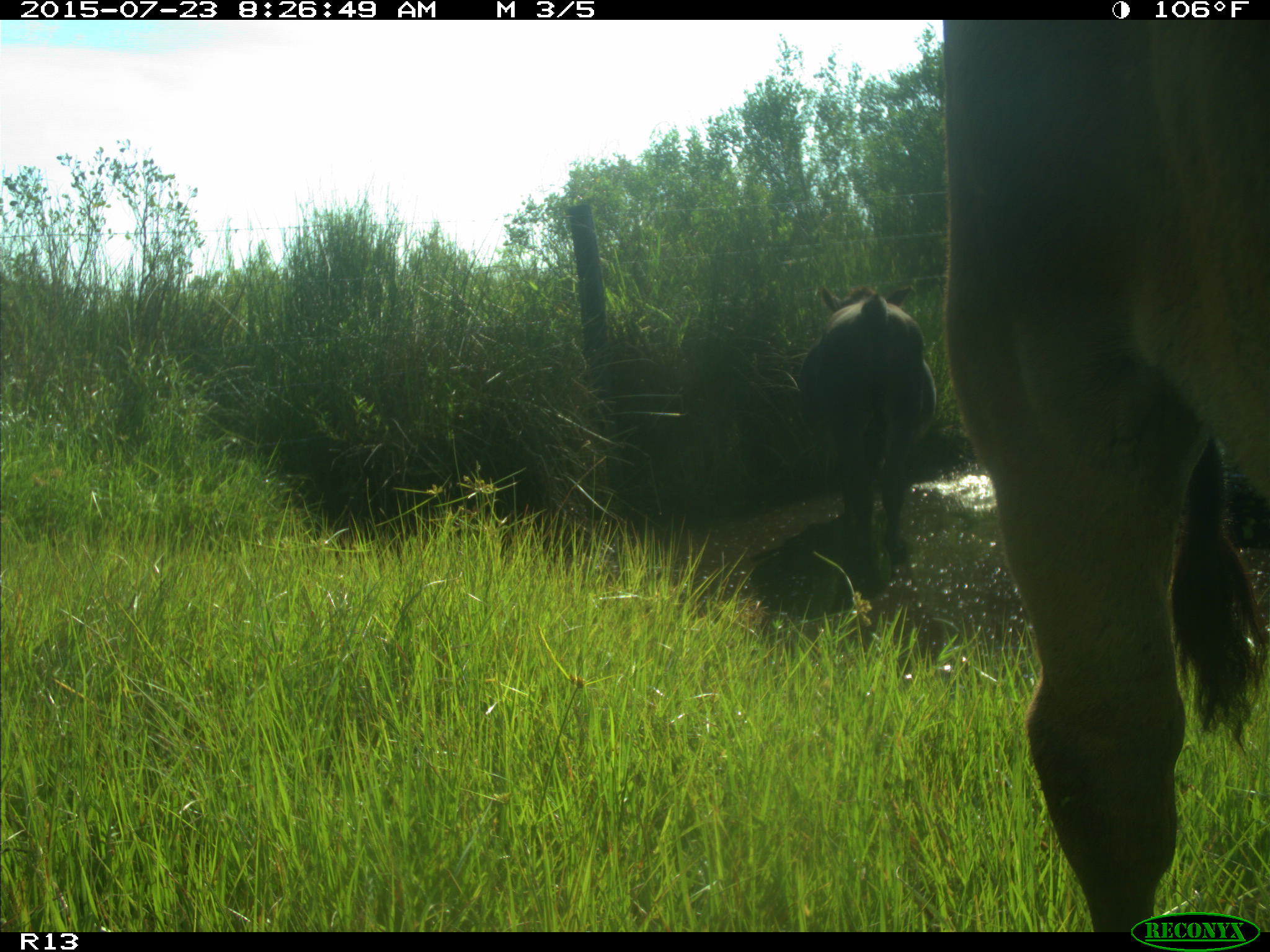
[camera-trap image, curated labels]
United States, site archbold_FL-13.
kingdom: Animalia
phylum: Chordata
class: Mammalia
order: Artiodactyla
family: Bovidae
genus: Bos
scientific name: Bos taurus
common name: domestic cow